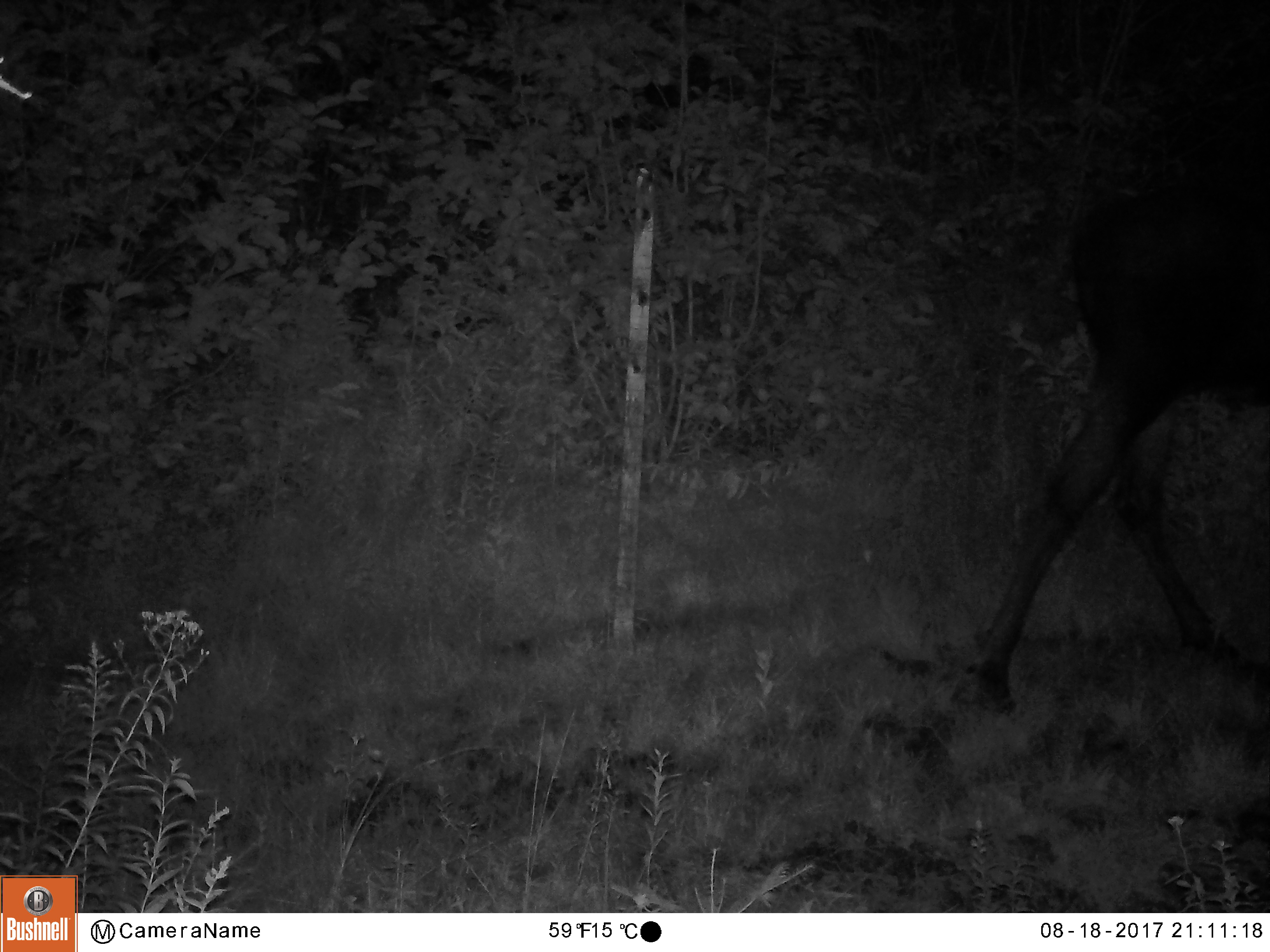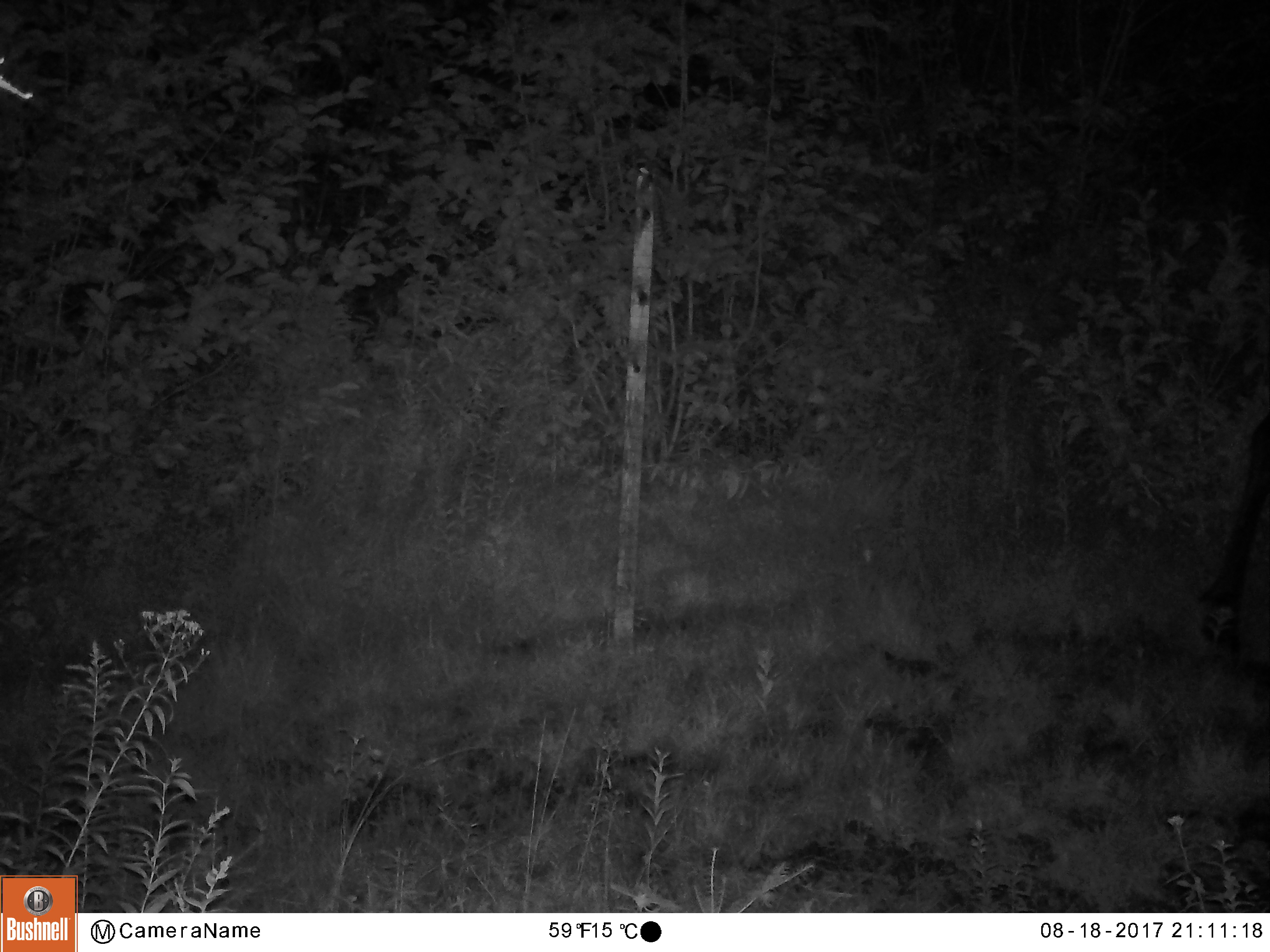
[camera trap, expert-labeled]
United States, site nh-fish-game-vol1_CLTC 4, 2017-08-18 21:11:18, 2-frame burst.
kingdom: Animalia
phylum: Chordata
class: Mammalia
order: Artiodactyla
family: Cervidae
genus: Alces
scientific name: Alces alces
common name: moose